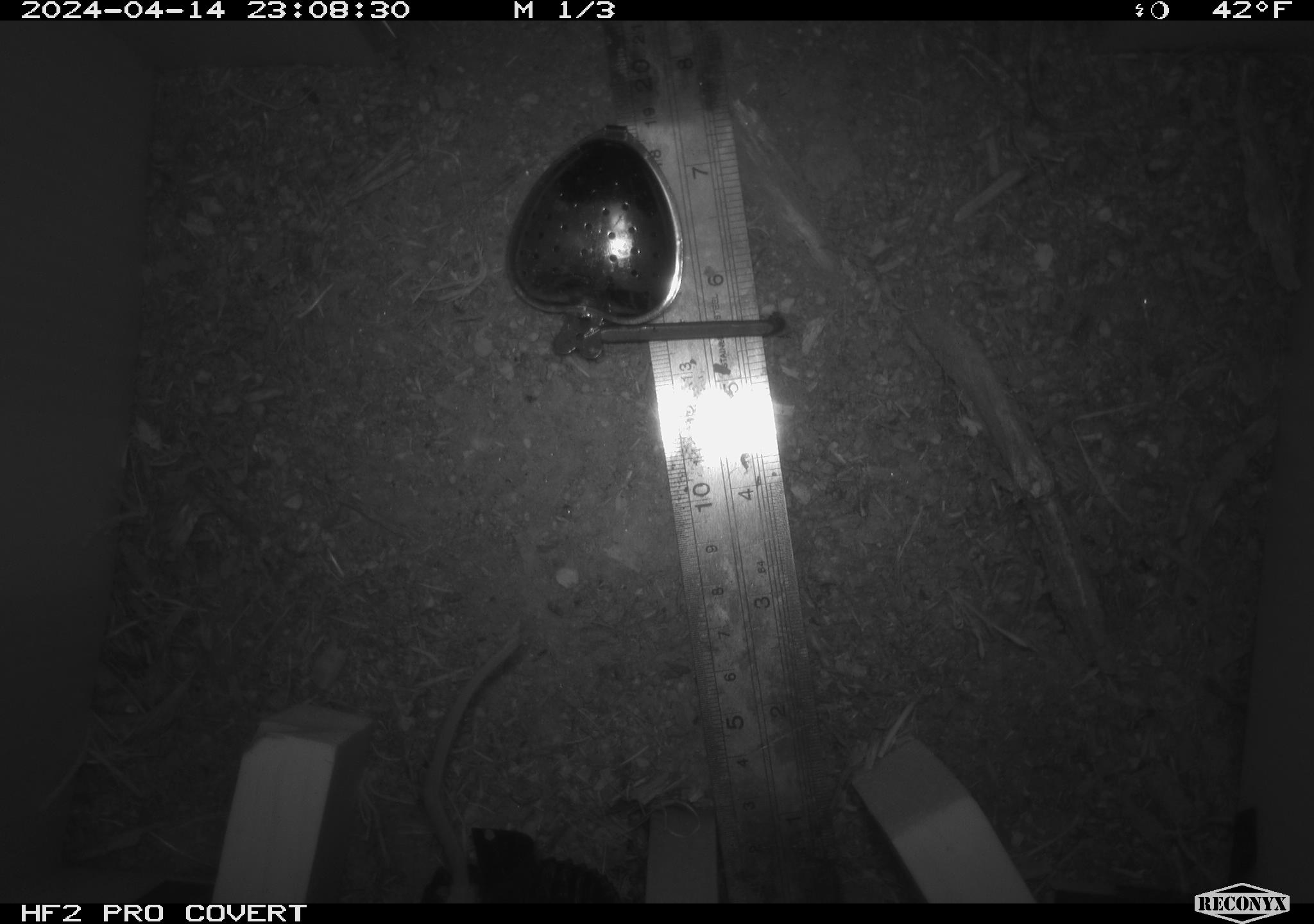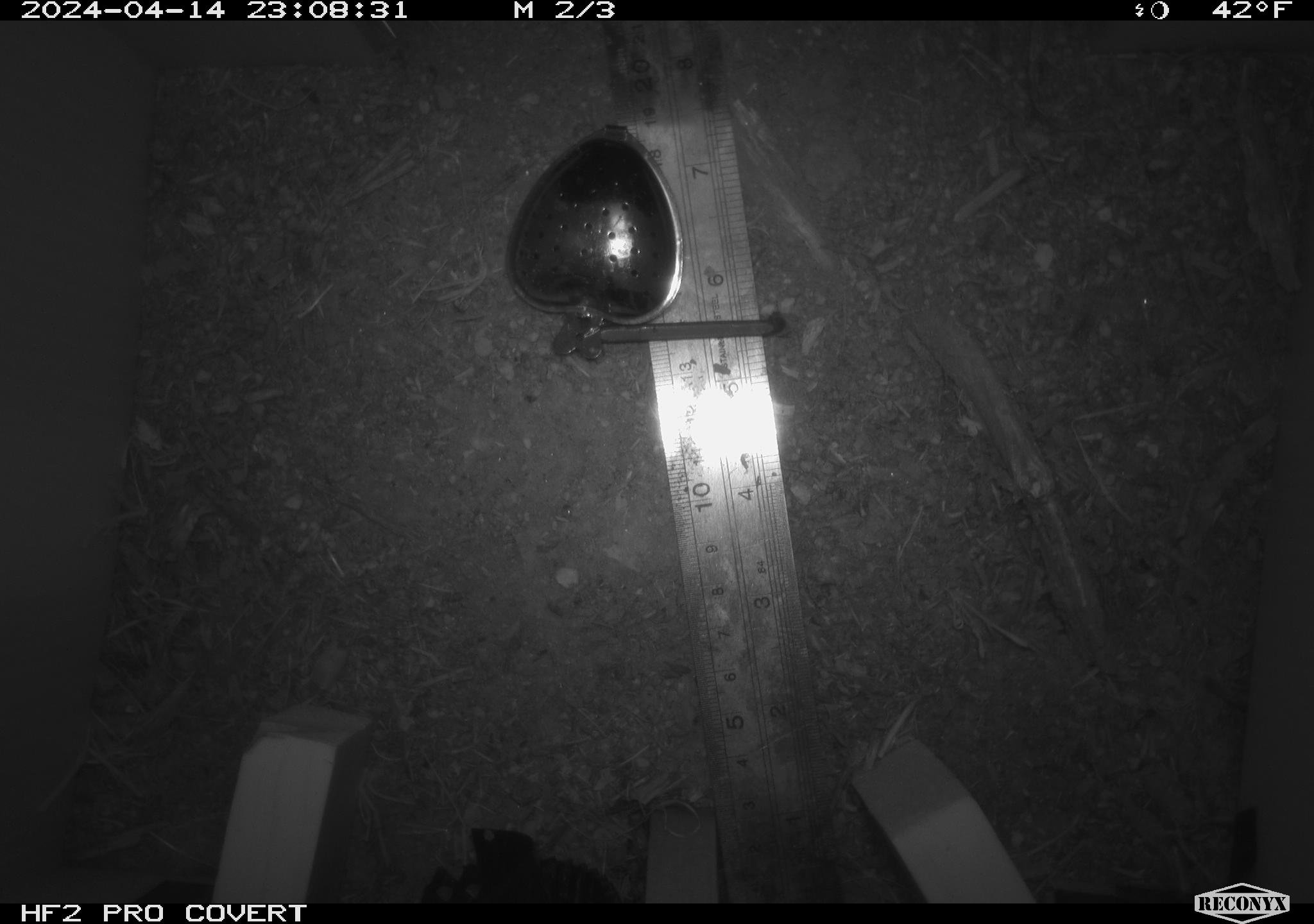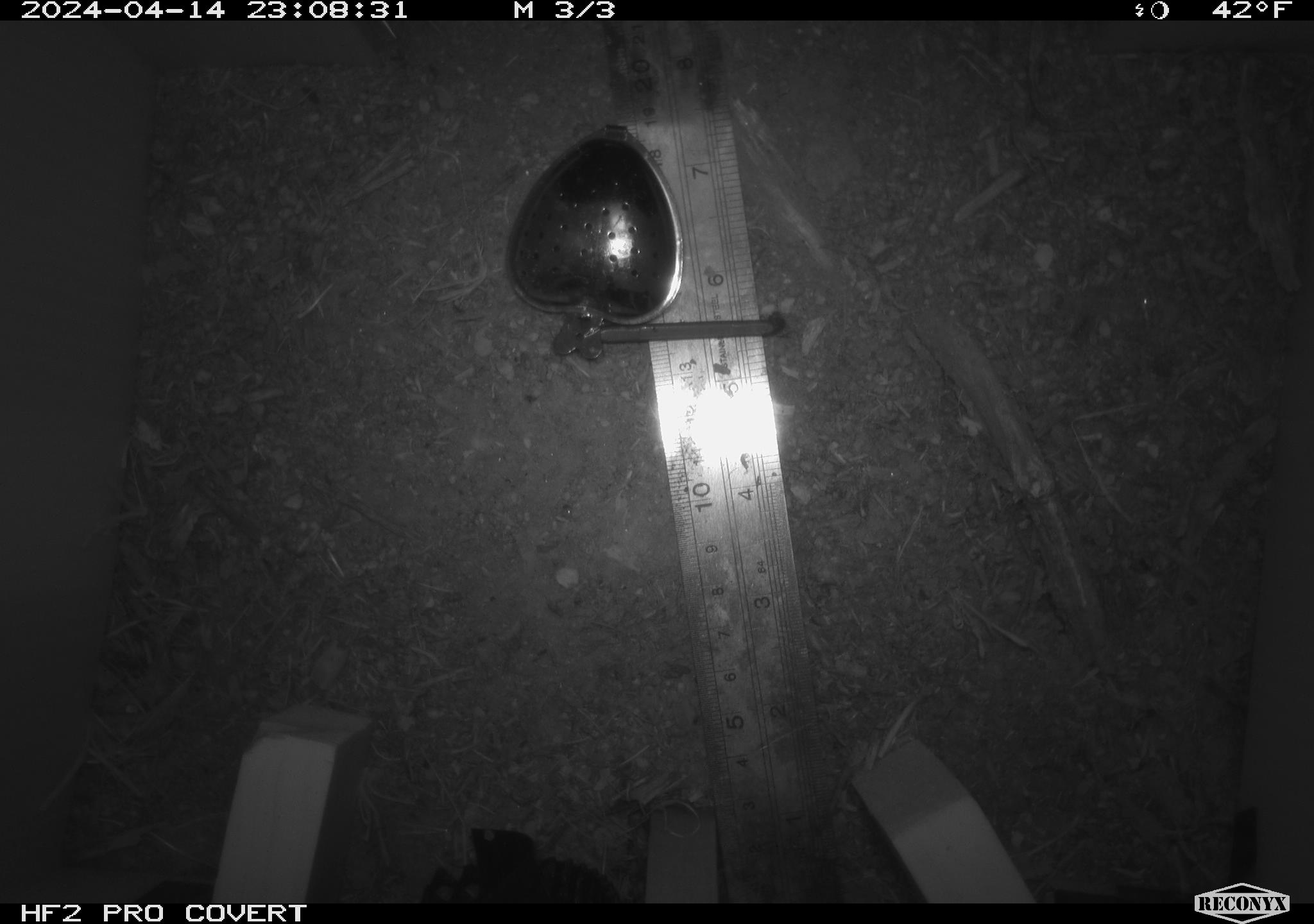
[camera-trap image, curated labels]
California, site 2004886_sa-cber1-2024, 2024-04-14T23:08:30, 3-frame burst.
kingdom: Animalia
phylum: Chordata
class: Mammalia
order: Rodentia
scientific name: Rodentia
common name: mouse species